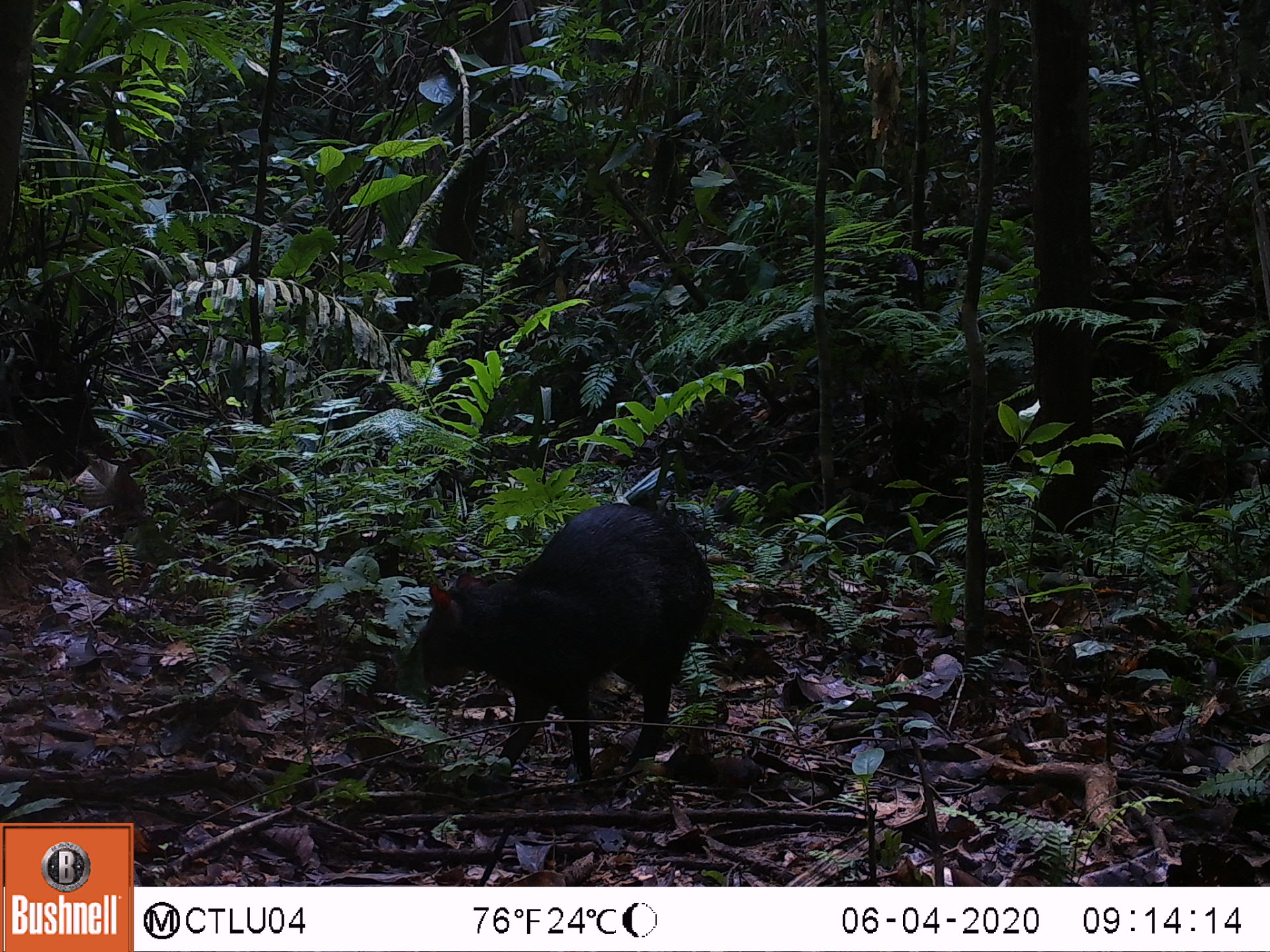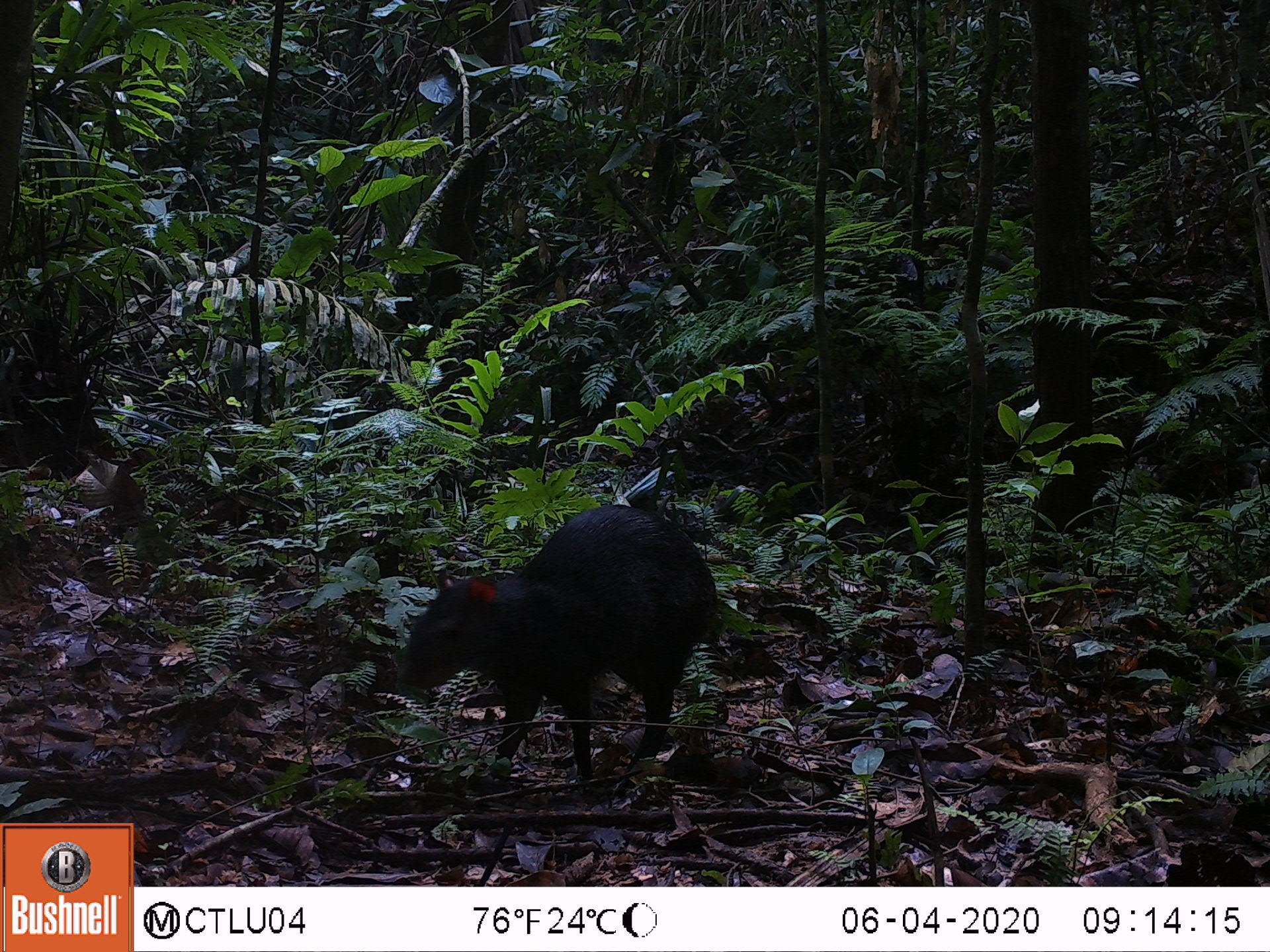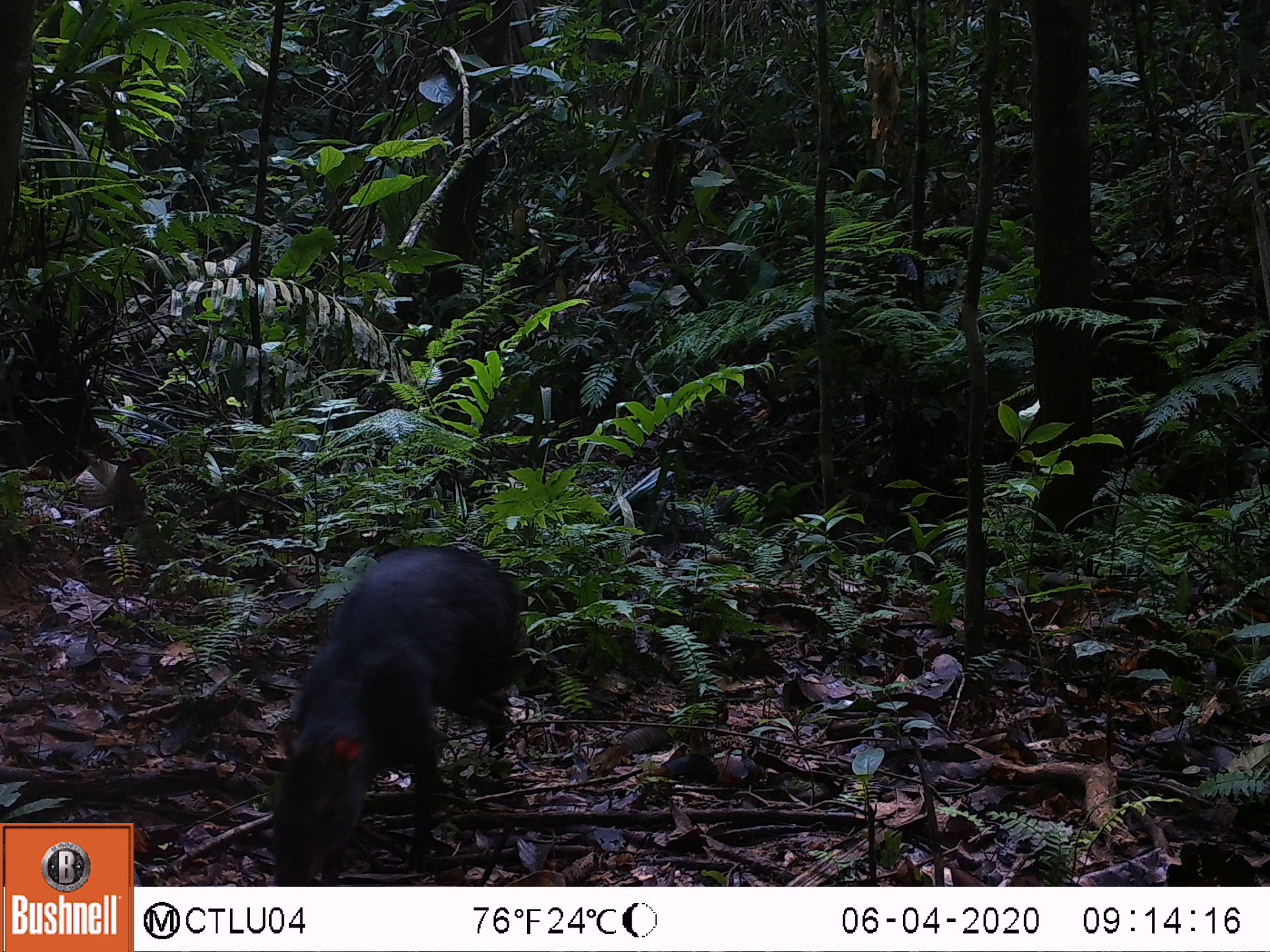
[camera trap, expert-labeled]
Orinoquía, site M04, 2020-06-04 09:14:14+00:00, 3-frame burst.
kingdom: Animalia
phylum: Chordata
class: Mammalia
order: Rodentia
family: Dasyproctidae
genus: Dasyprocta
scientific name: Dasyprocta fuliginosa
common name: black agouti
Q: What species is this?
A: Black agouti (Dasyprocta fuliginosa).